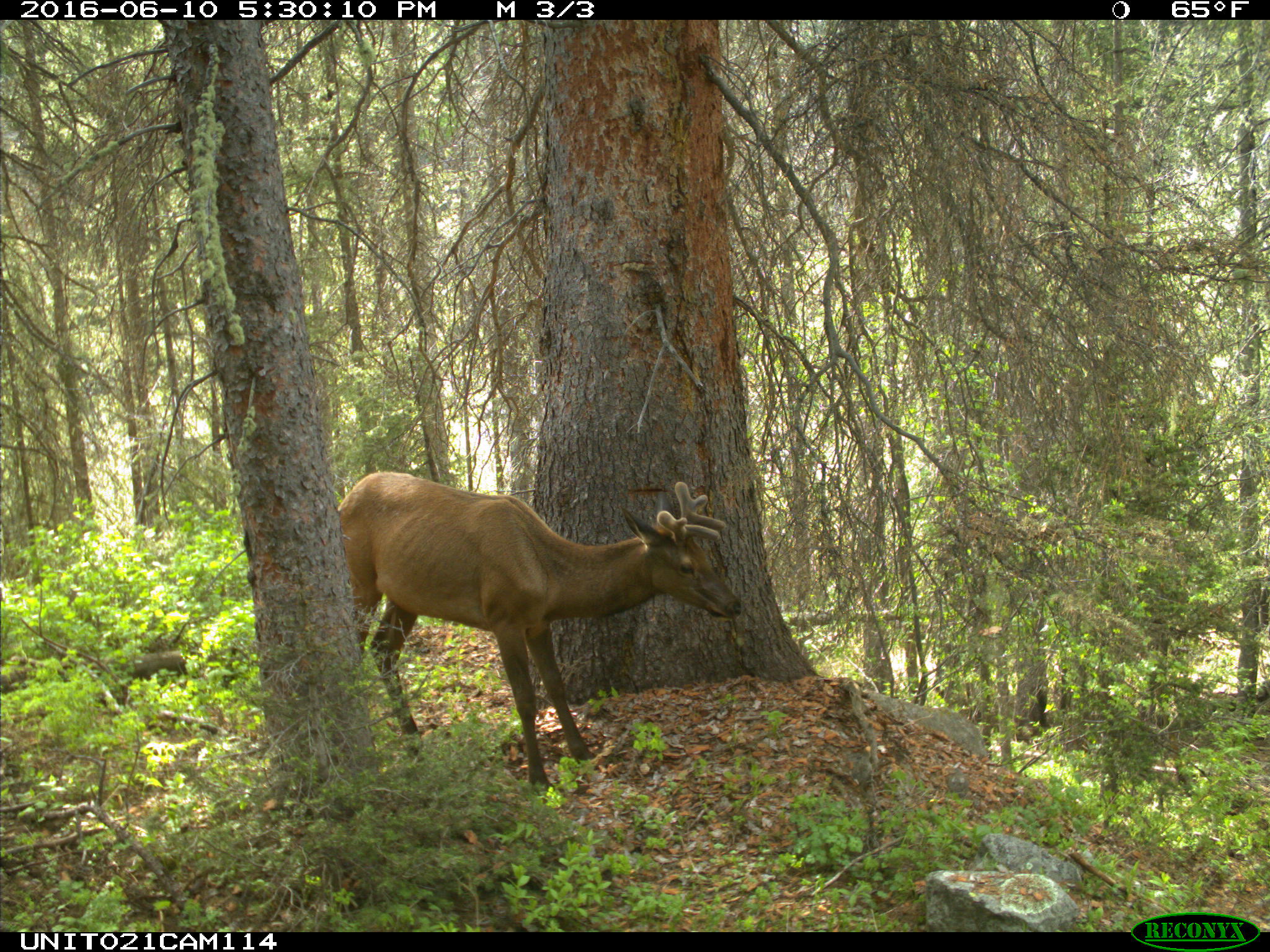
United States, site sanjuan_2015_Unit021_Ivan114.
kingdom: Animalia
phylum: Chordata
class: Mammalia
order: Artiodactyla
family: Cervidae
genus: Cervus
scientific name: Cervus elaphus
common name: red deer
Cervus elaphus (red deer).